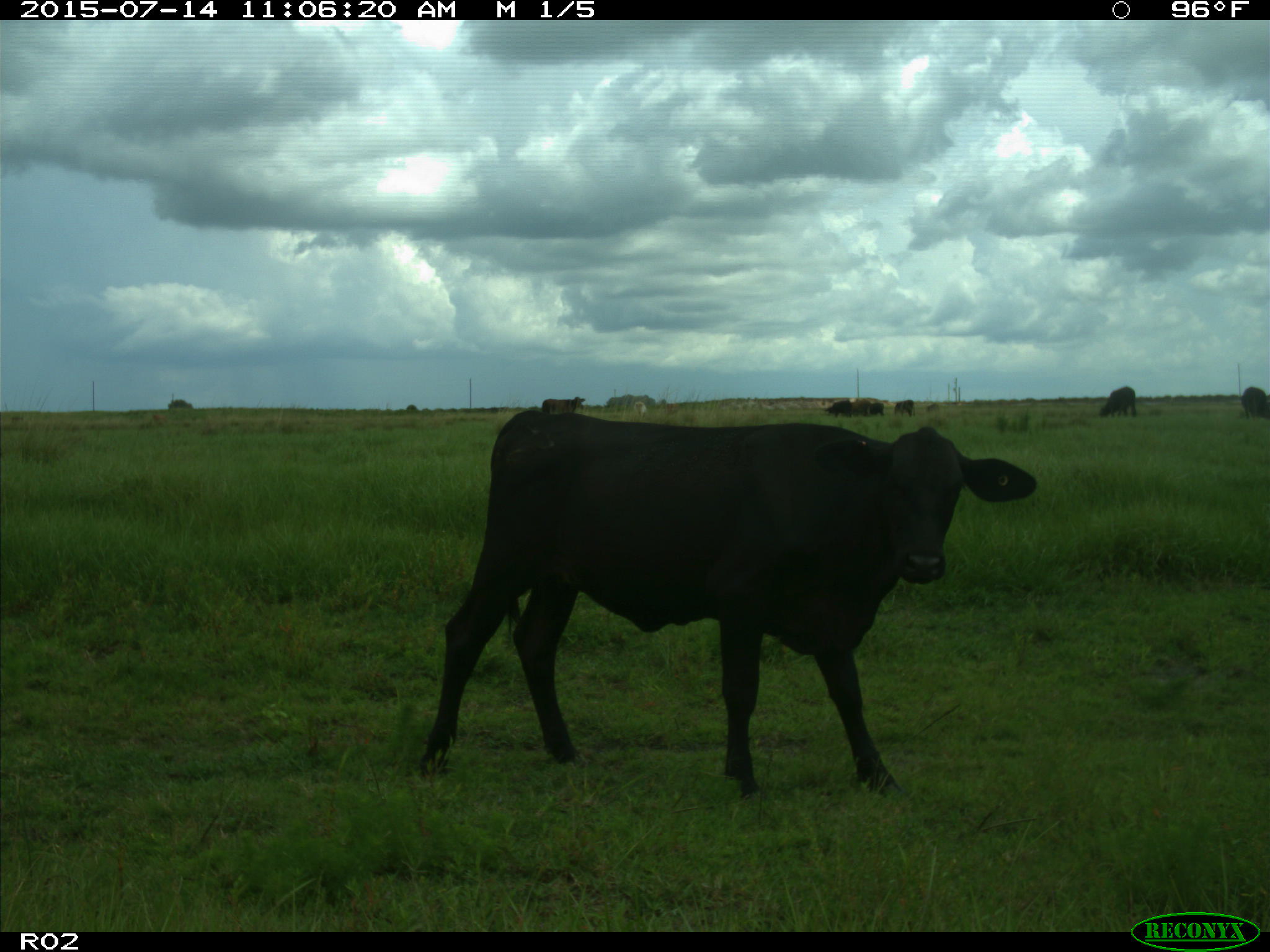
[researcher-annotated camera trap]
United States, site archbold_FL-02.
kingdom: Animalia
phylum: Chordata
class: Mammalia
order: Artiodactyla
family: Bovidae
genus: Bos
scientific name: Bos taurus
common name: domestic cow